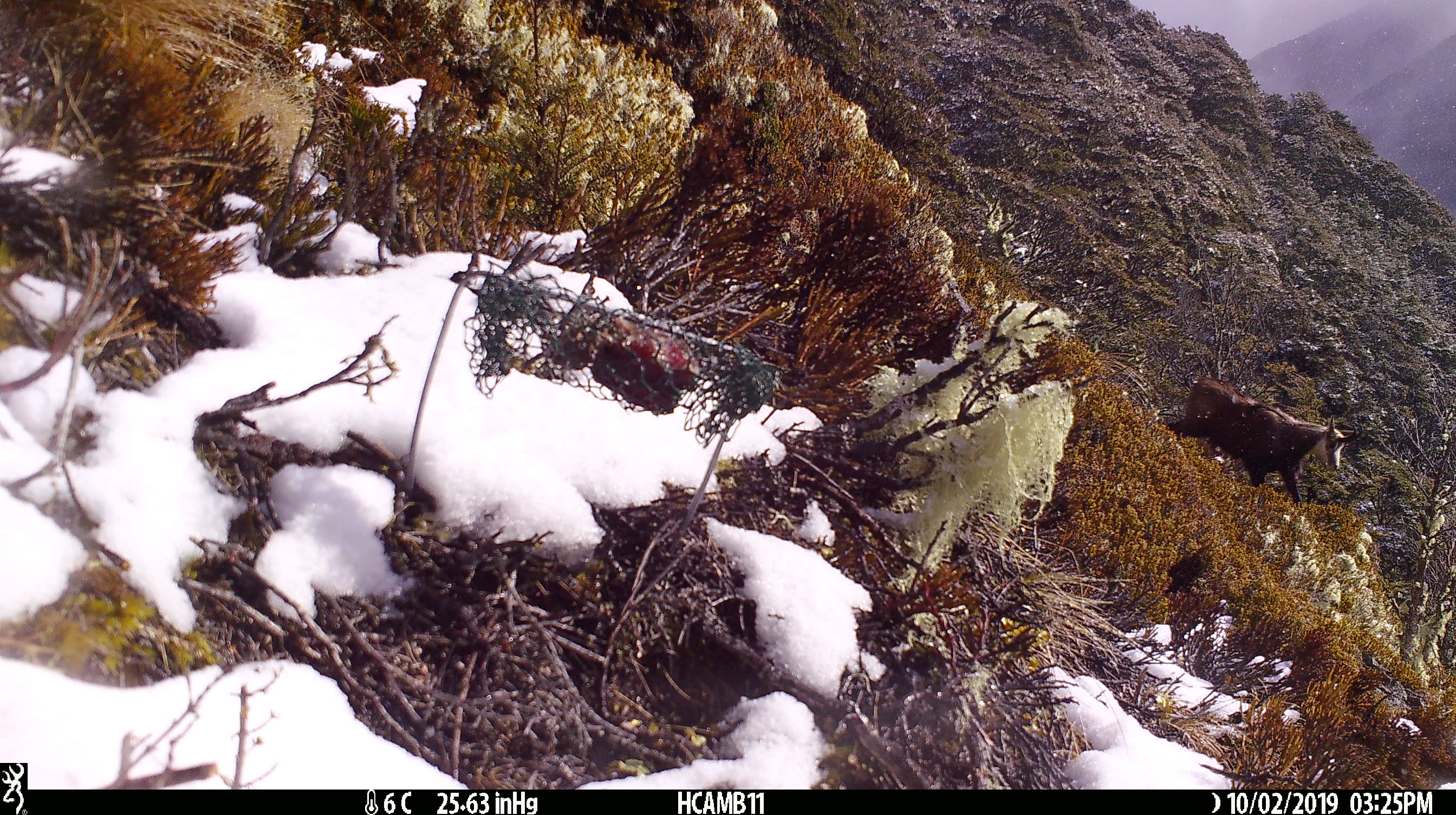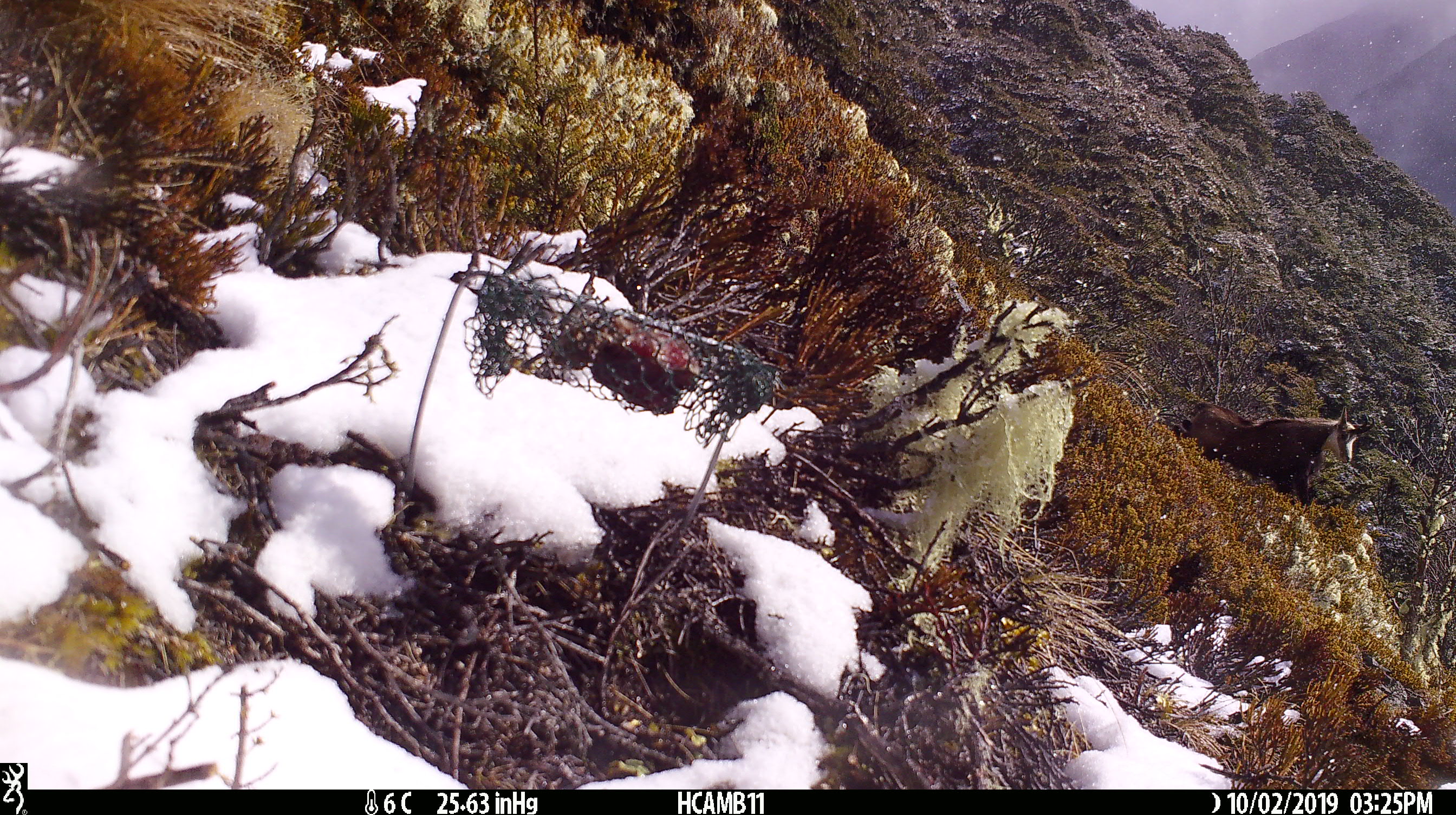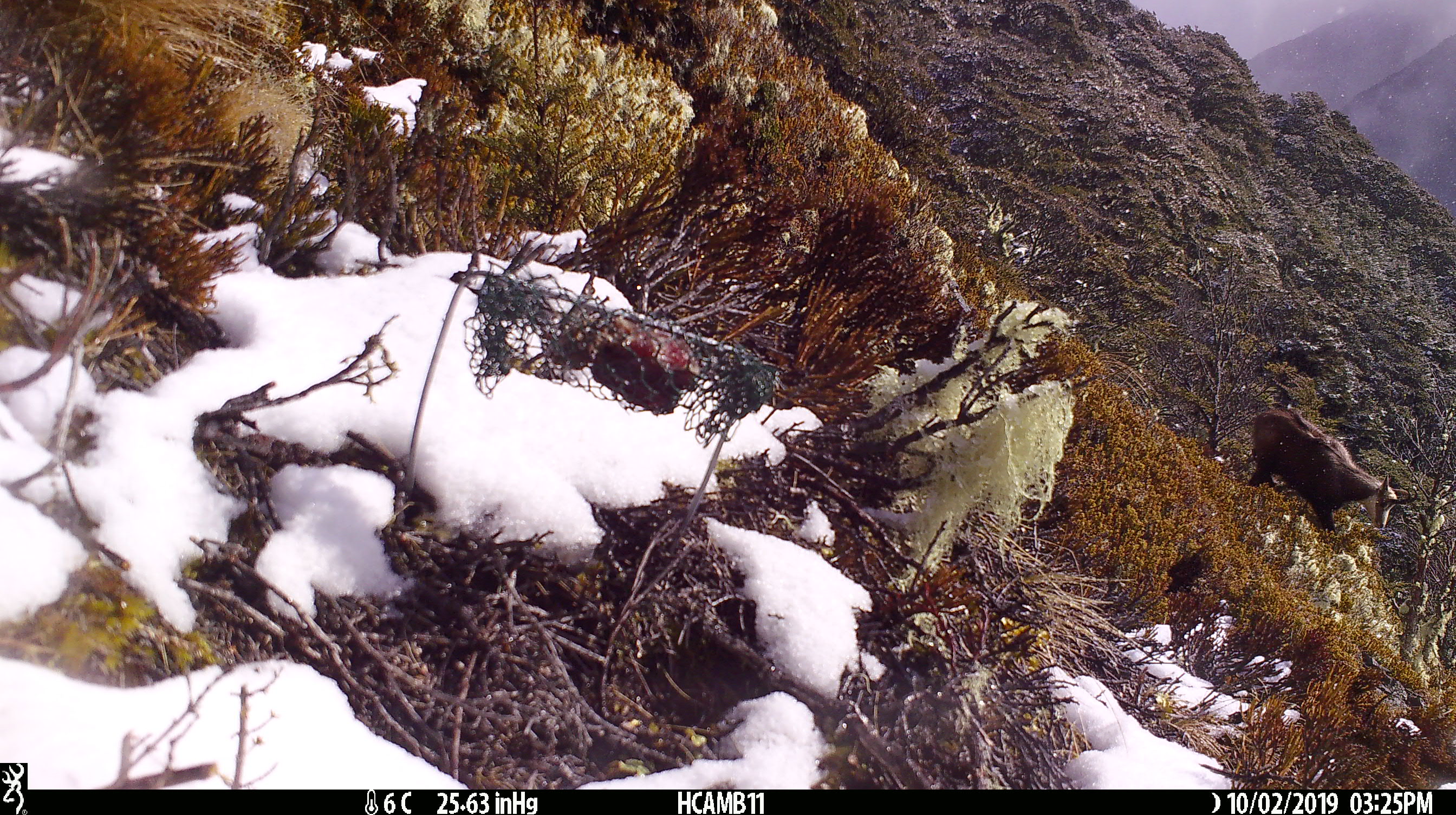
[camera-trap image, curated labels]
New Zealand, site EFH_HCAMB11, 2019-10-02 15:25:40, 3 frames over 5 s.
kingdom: Animalia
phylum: Chordata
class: Mammalia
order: Artiodactyla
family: Bovidae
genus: Rupicapra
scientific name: Rupicapra rupicapra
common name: alpine chamois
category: chamois